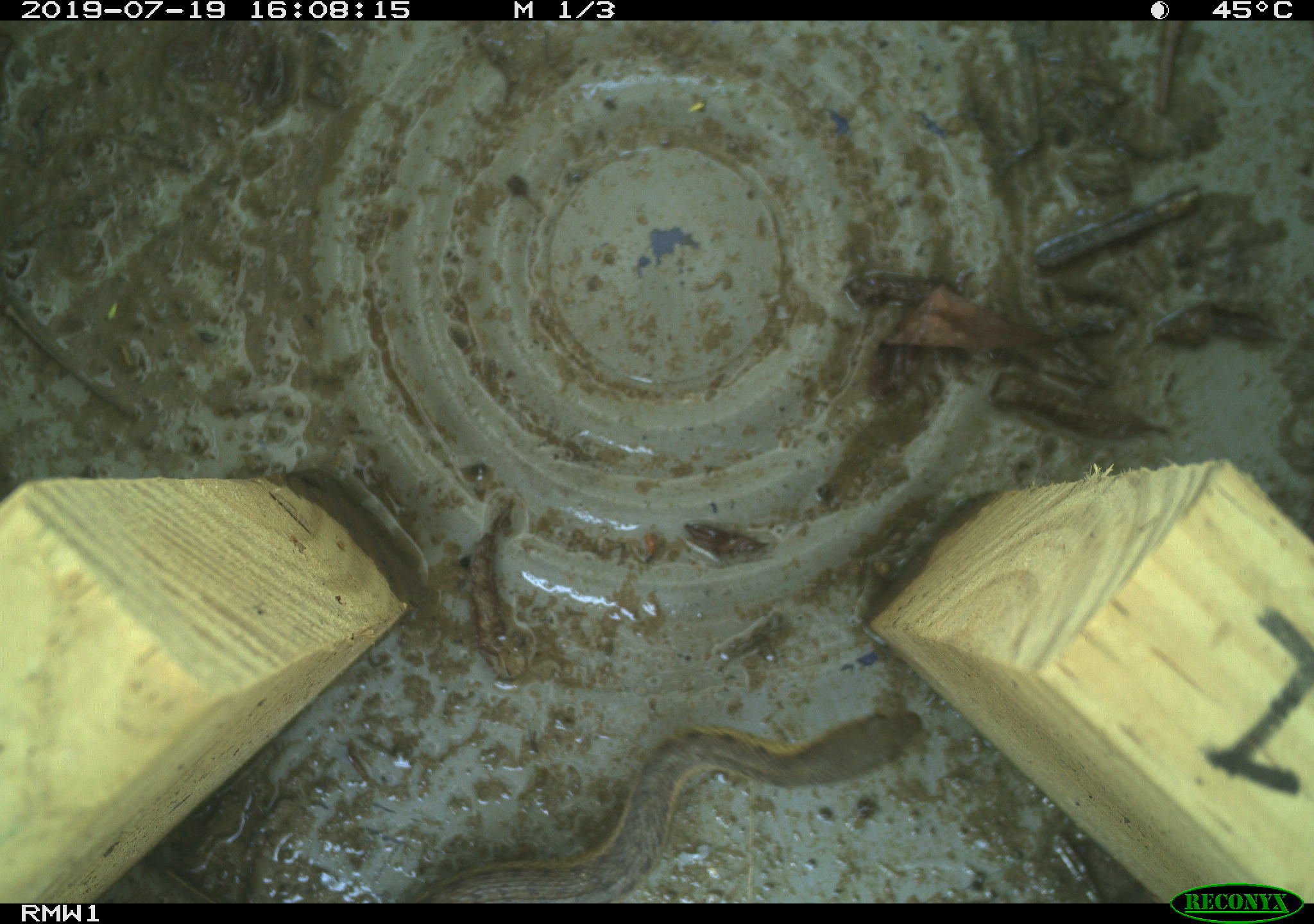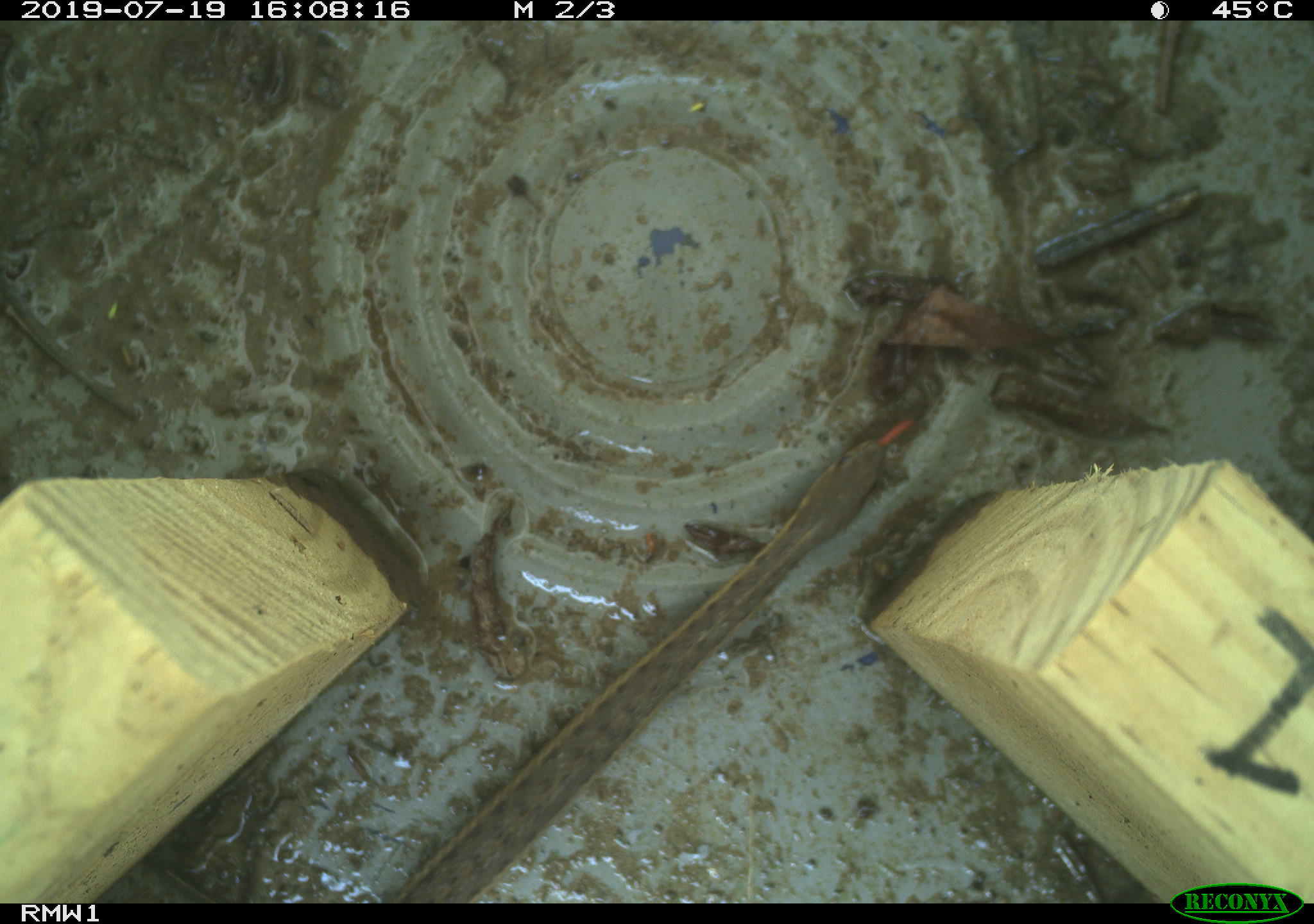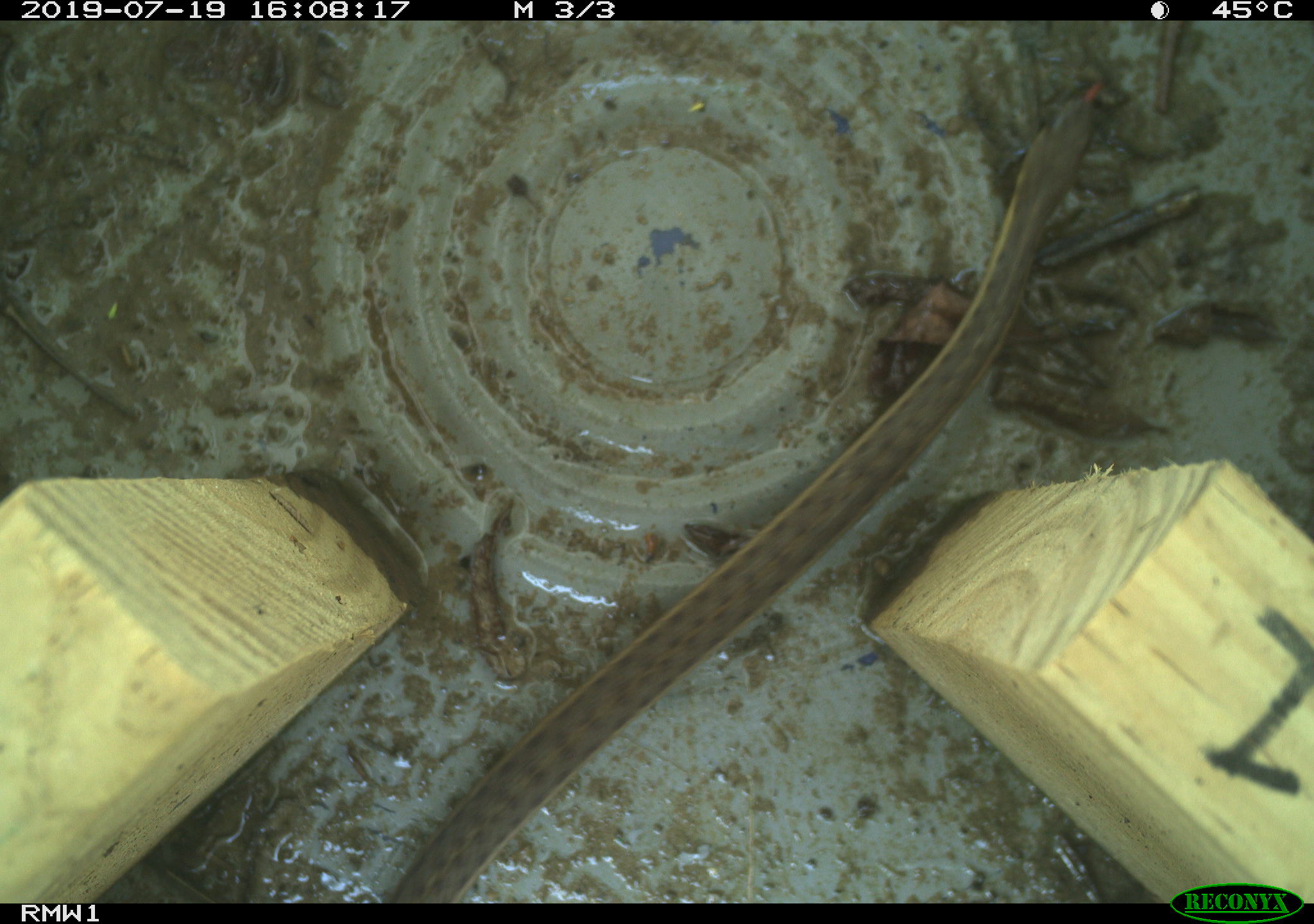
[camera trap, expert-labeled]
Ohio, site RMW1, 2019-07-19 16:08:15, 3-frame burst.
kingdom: Animalia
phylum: Chordata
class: Reptilia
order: Squamata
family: Colubridae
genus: Thamnophis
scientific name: Thamnophis sirtalis sirtalis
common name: eastern gartersnake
Eastern gartersnake (Thamnophis sirtalis sirtalis).